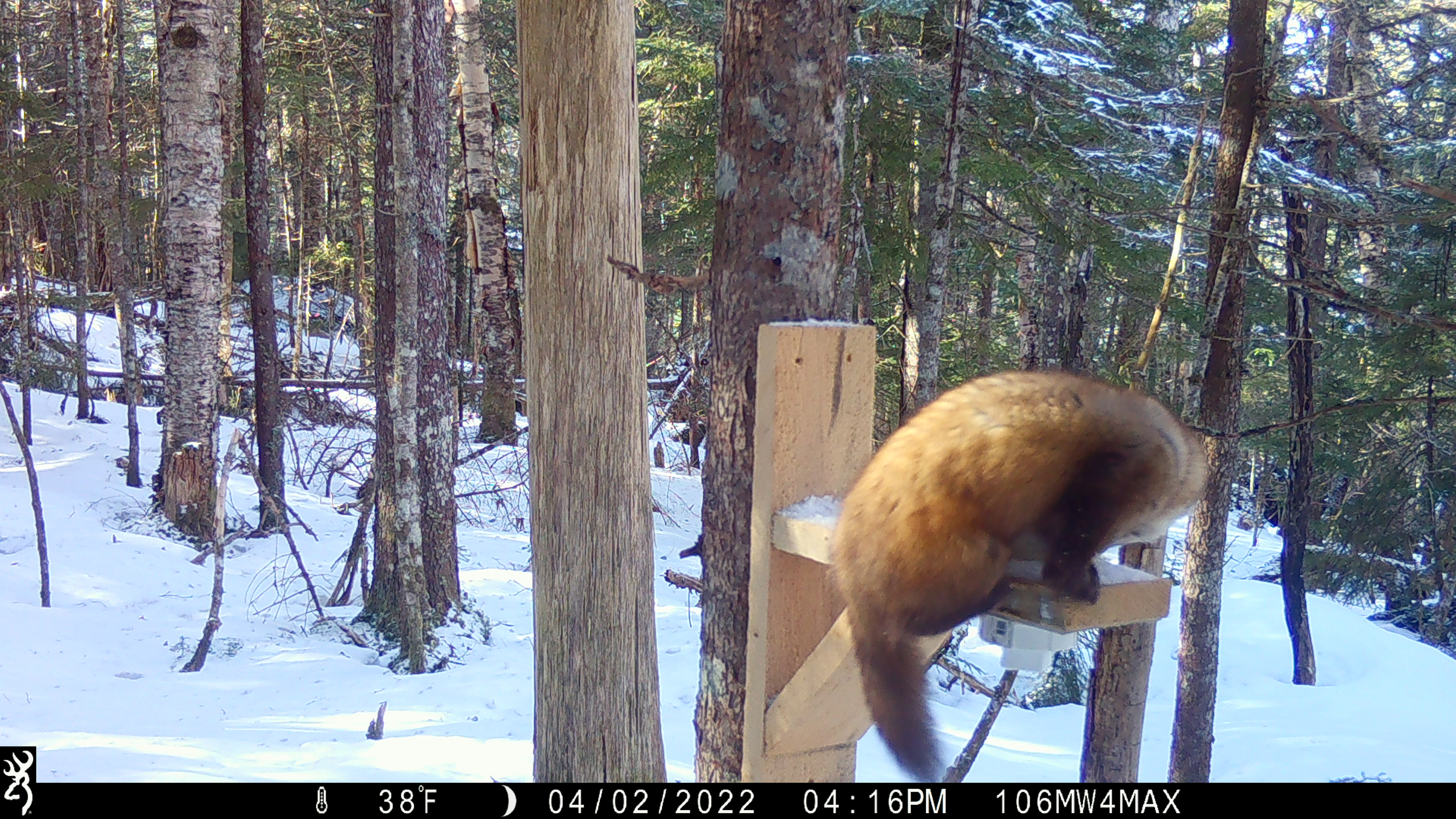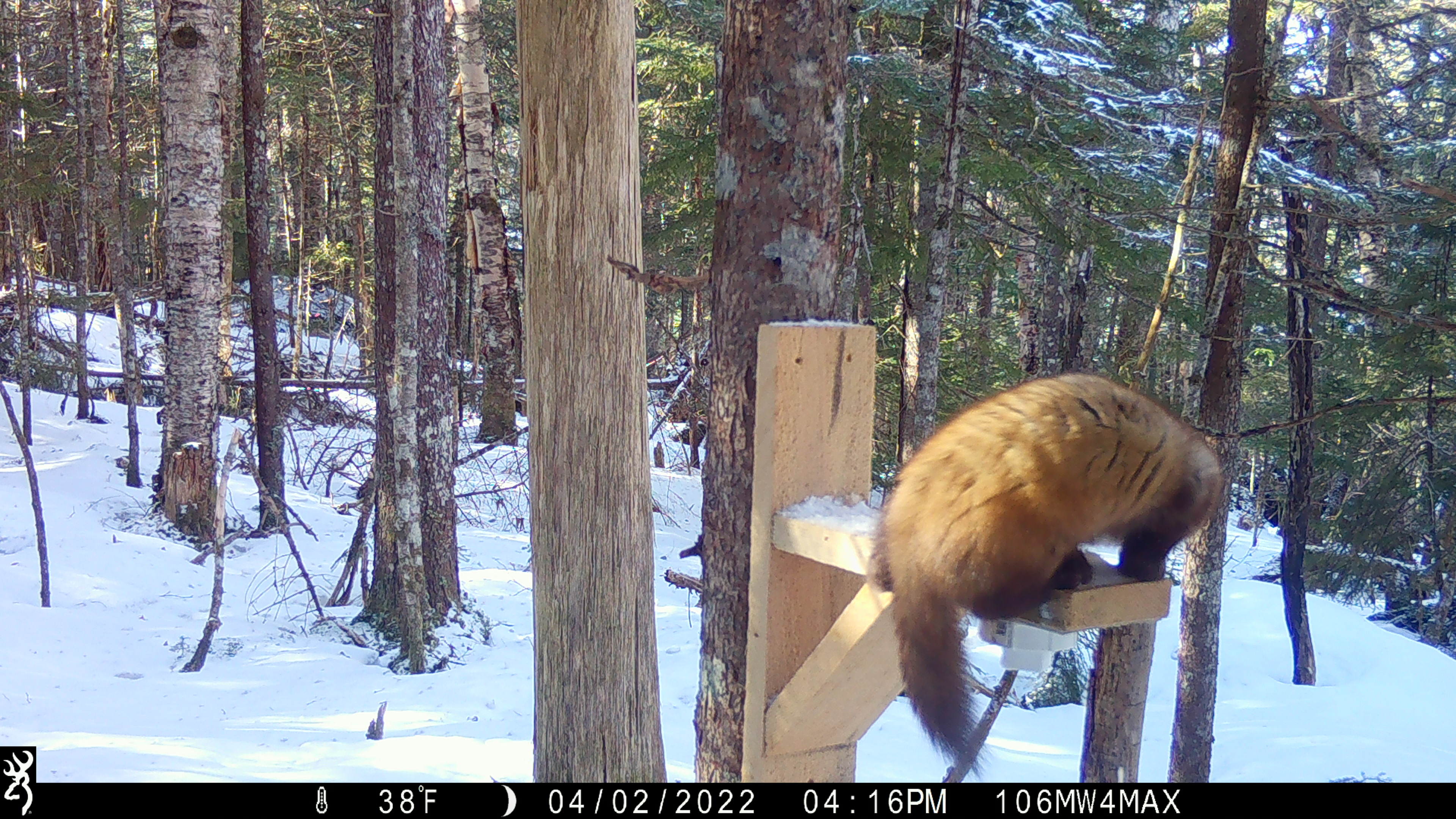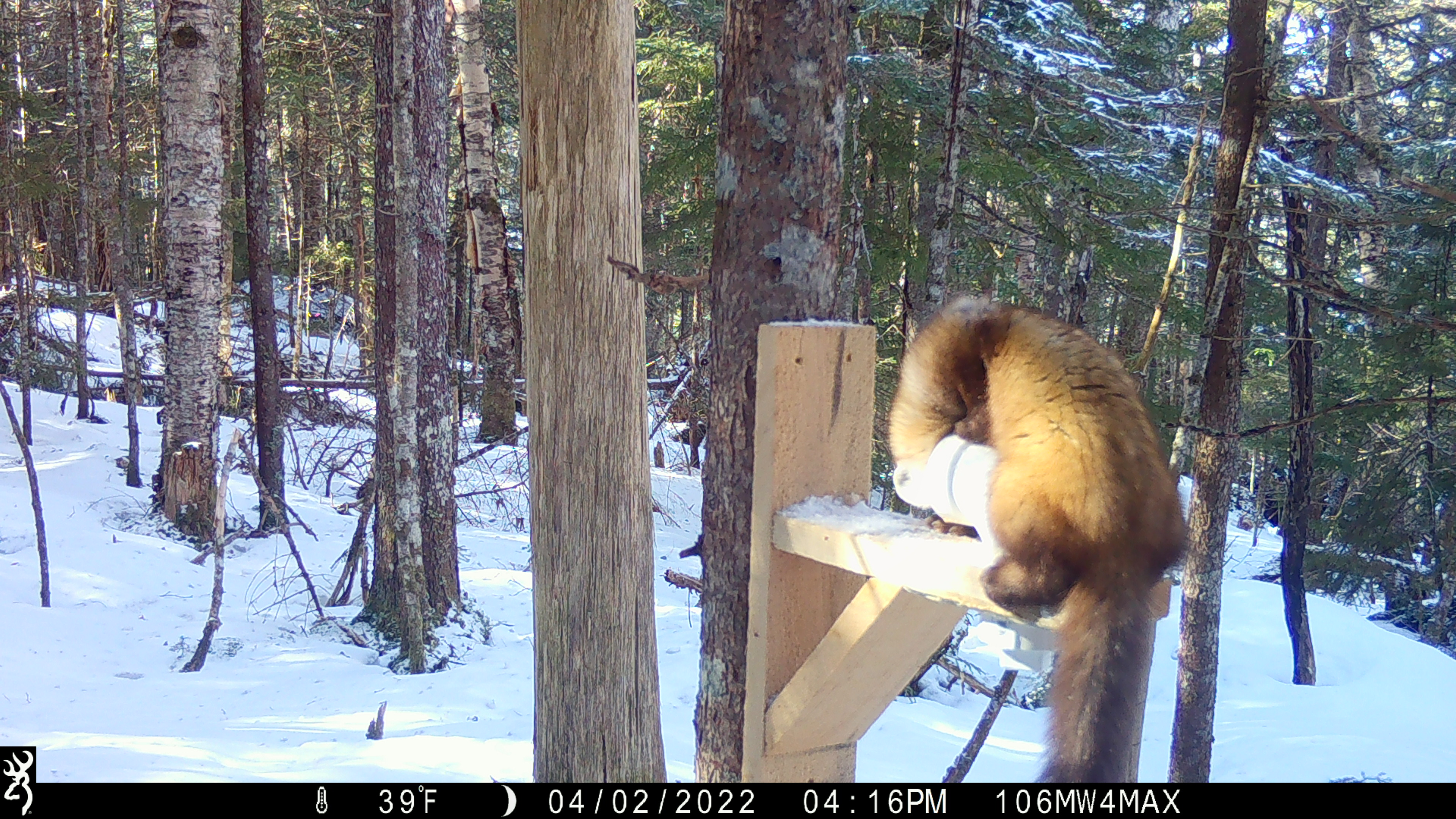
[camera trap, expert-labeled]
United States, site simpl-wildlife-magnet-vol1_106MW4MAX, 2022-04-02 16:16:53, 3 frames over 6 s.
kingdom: Animalia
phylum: Chordata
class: Mammalia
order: Carnivora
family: Mustelidae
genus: Martes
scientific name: Martes americana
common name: american marten